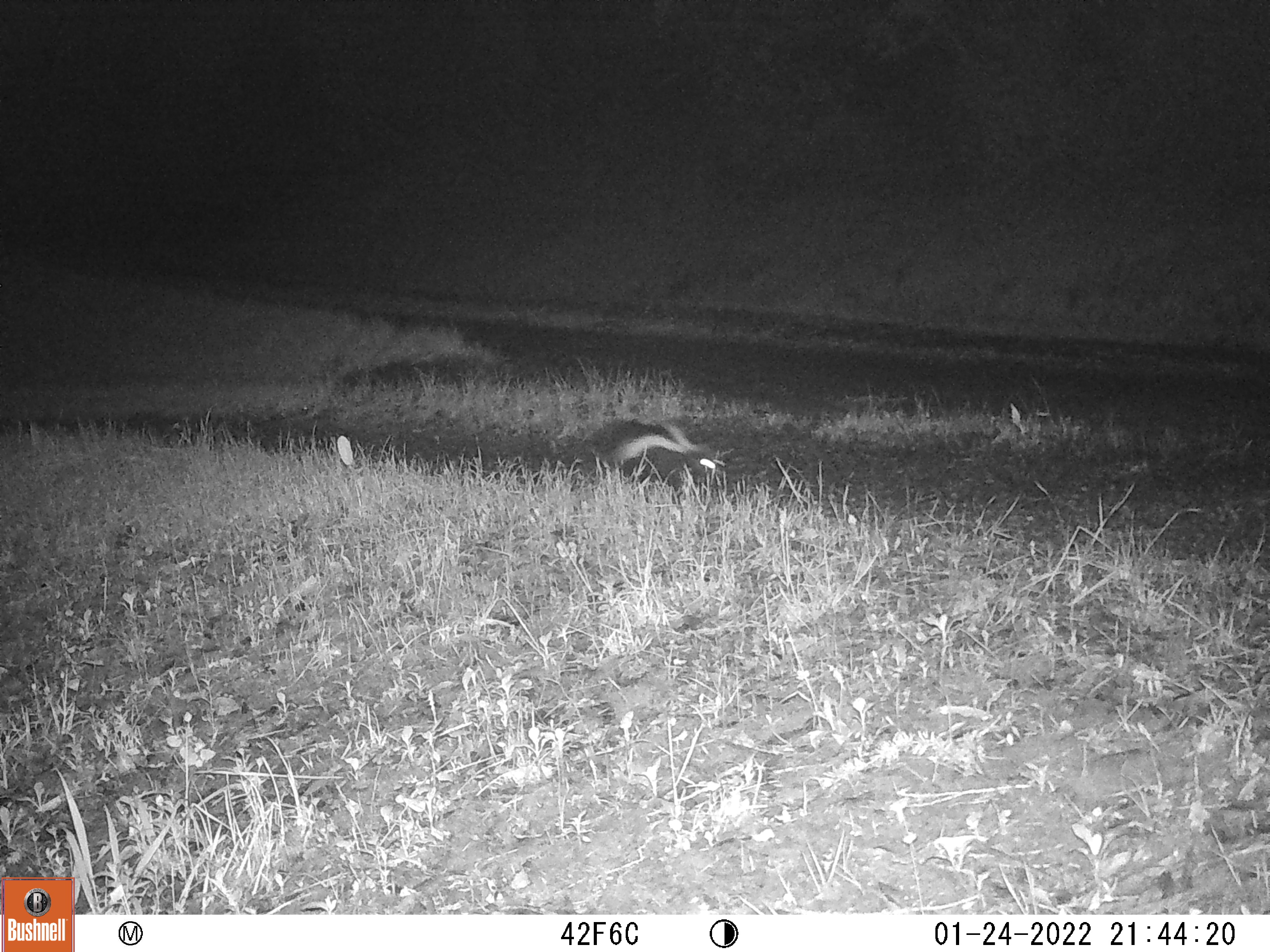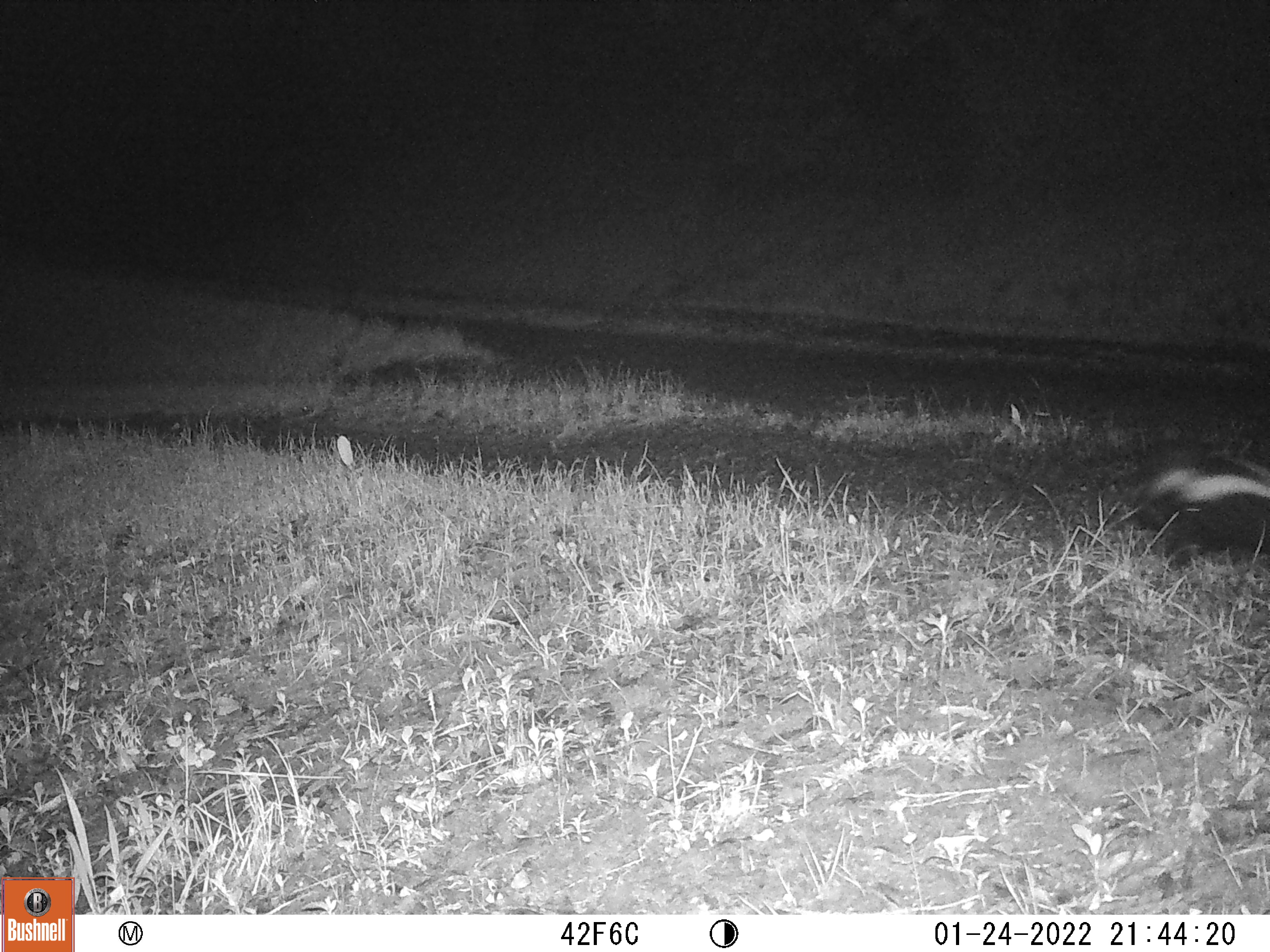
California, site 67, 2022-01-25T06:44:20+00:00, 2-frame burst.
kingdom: Animalia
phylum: Chordata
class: Mammalia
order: Carnivora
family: Mephitidae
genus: Mephitis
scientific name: Mephitis mephitis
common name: striped skunk